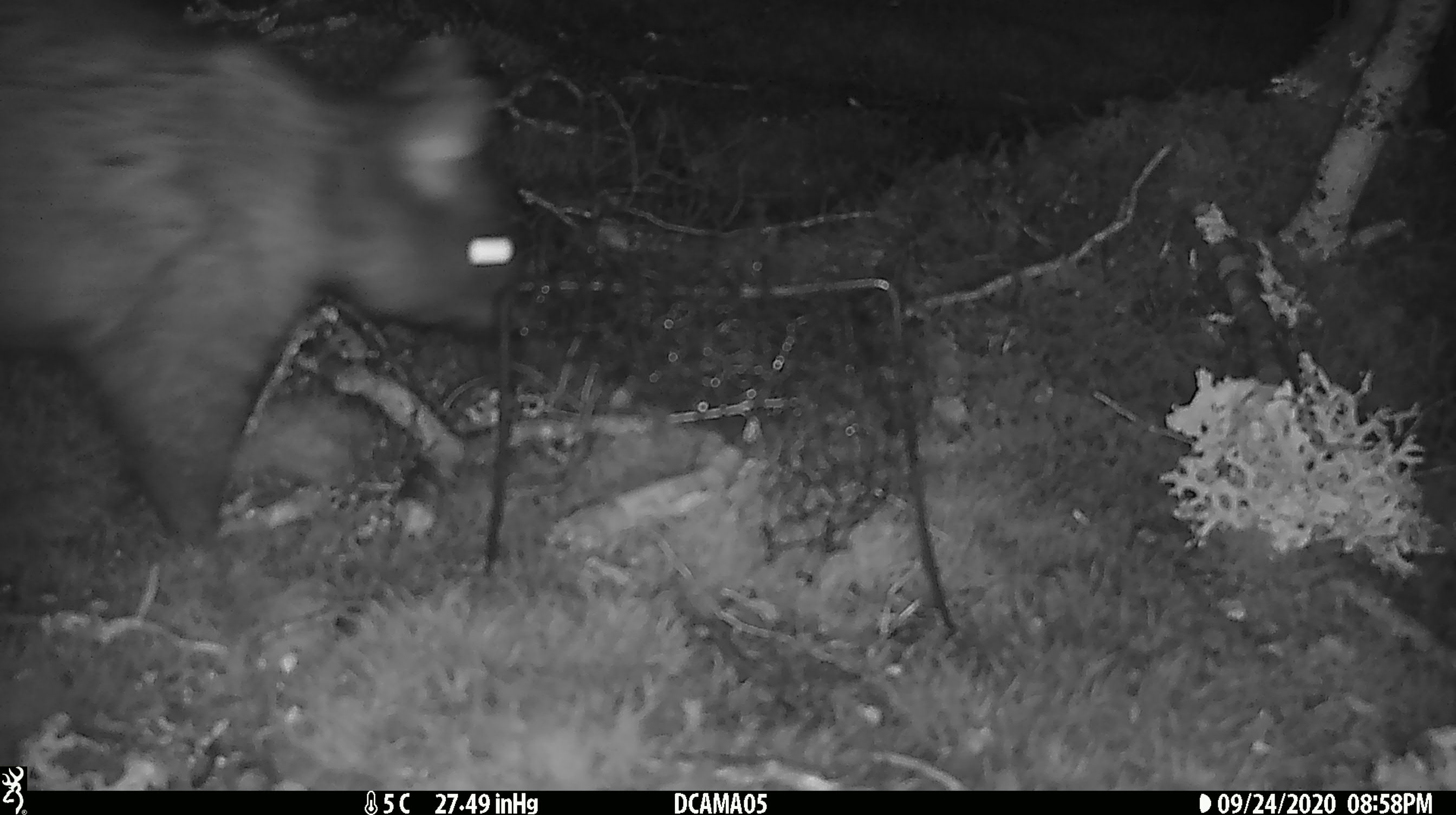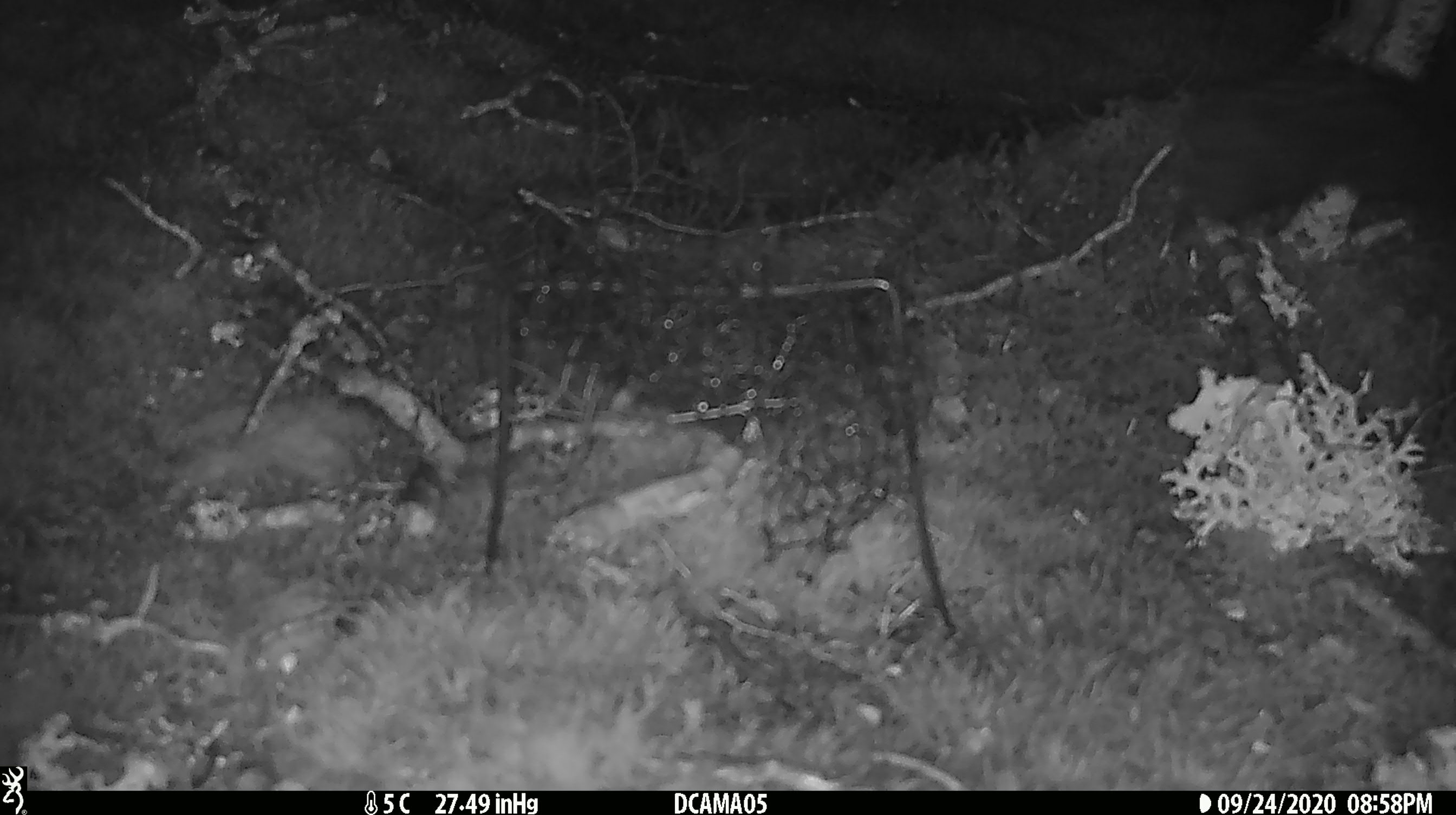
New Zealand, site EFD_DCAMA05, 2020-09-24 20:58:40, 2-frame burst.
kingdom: Animalia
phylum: Chordata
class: Mammalia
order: Diprotodontia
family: Phalangeridae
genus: Trichosurus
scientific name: Trichosurus vulpecula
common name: common brushtail possum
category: possum